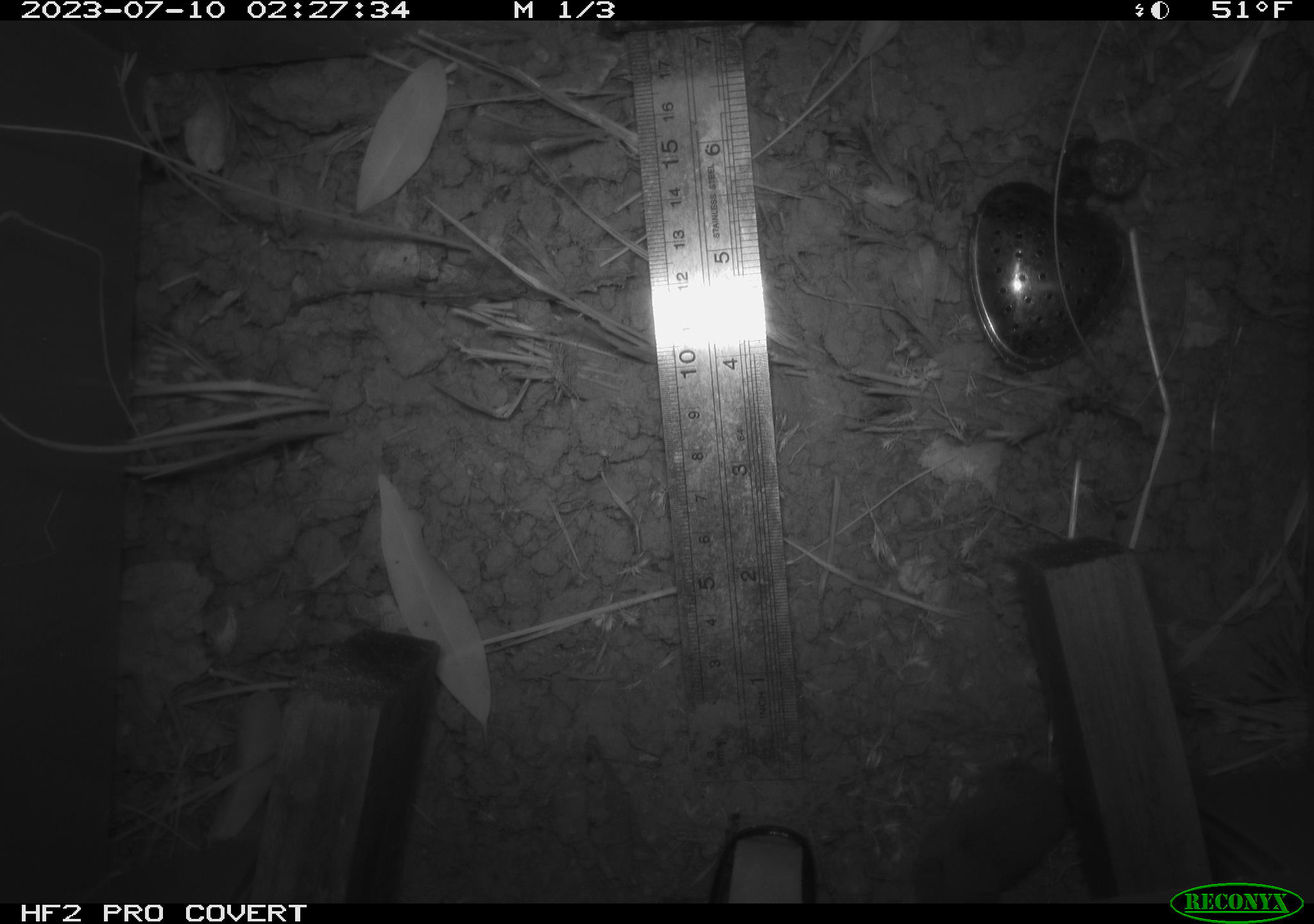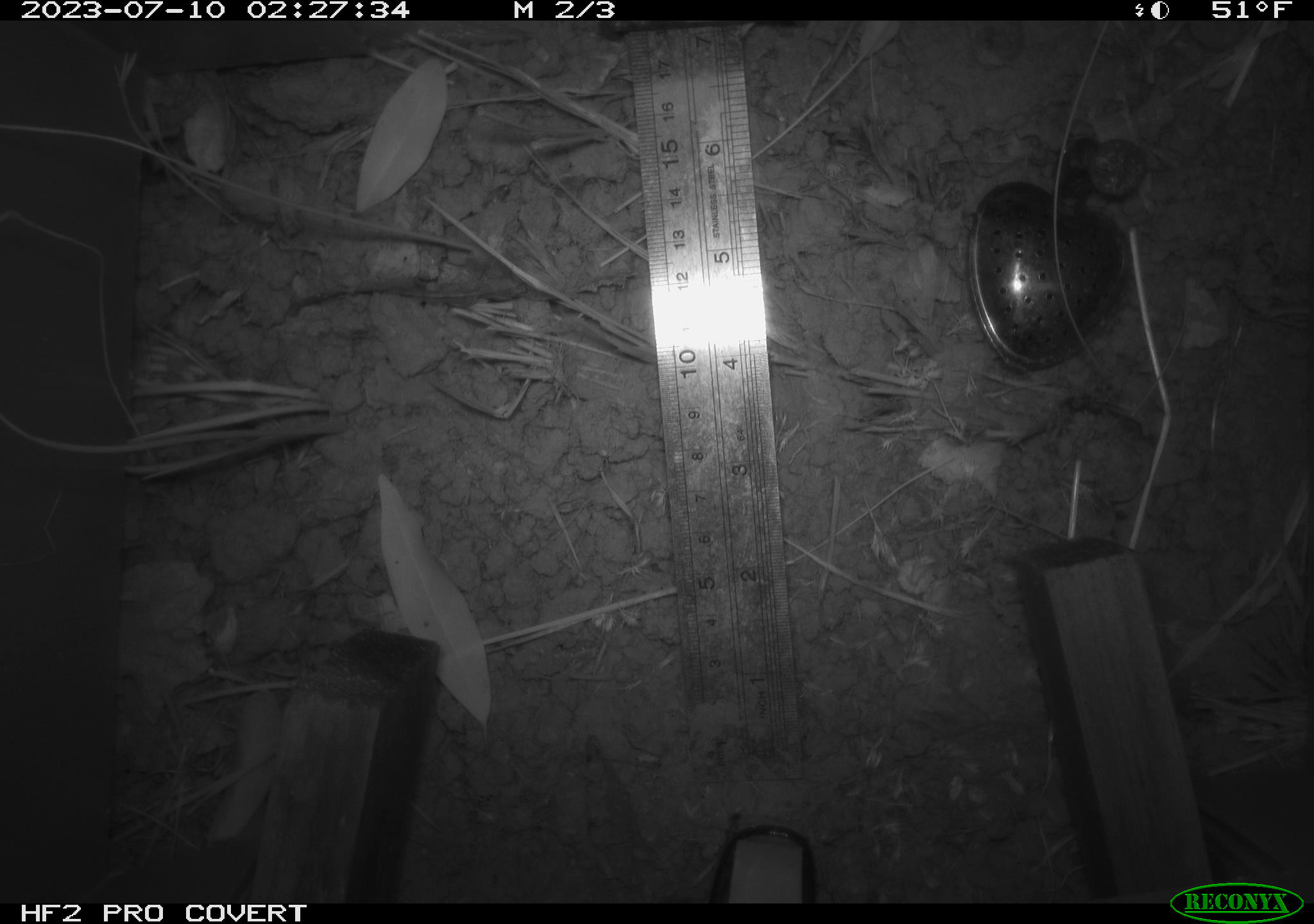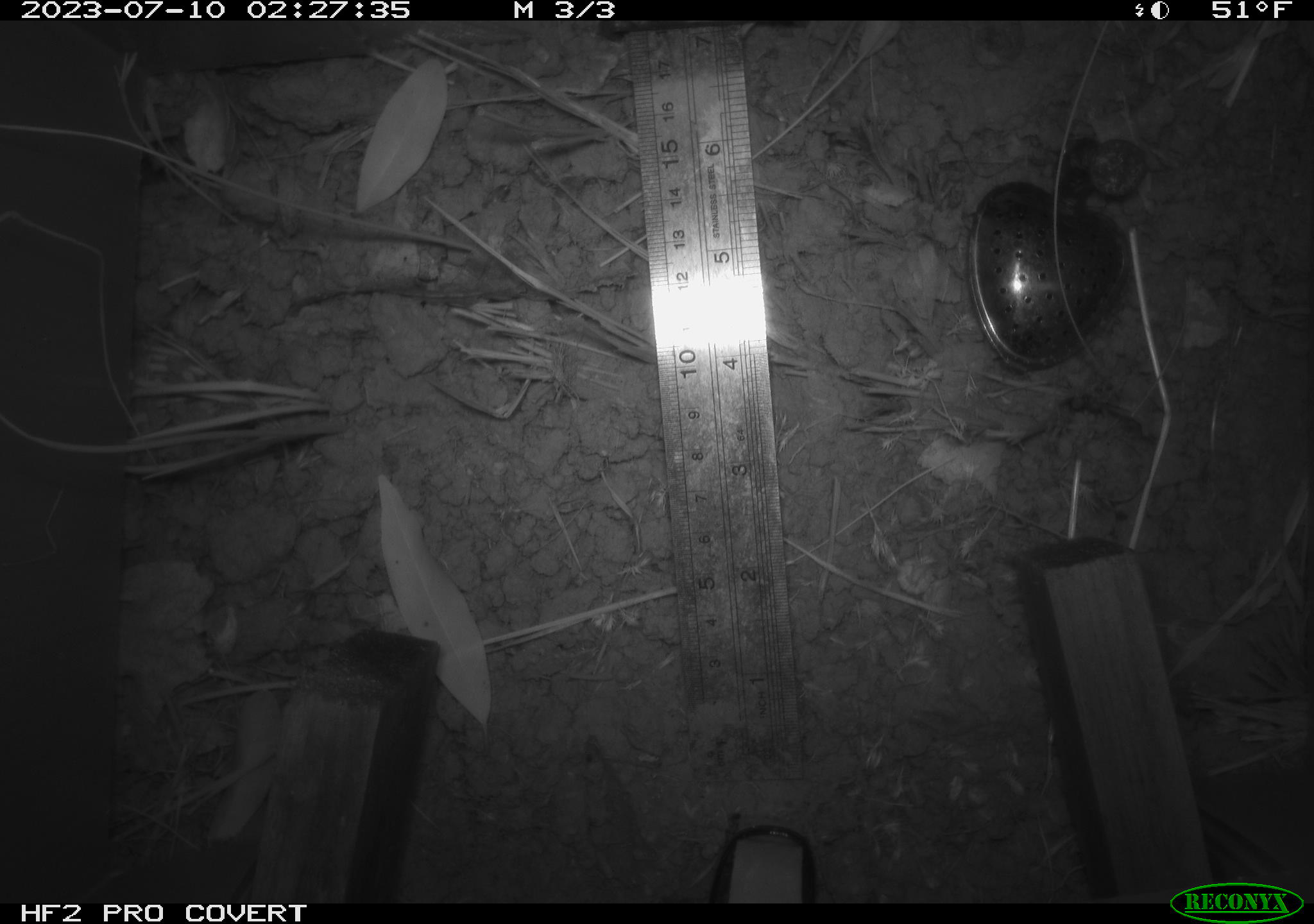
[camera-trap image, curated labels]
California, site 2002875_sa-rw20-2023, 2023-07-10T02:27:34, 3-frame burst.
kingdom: Animalia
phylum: Chordata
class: Mammalia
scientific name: Mammalia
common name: mammal